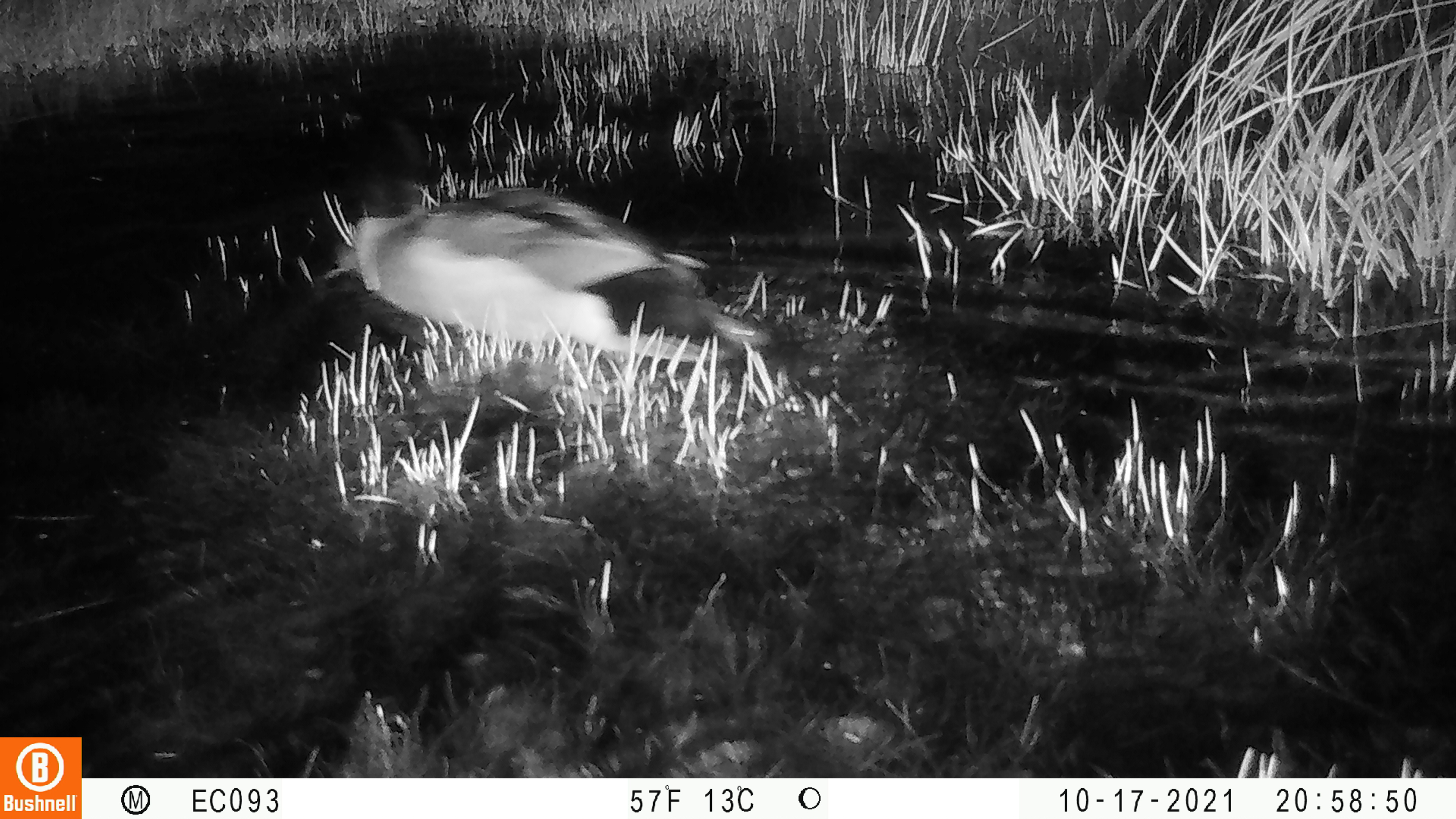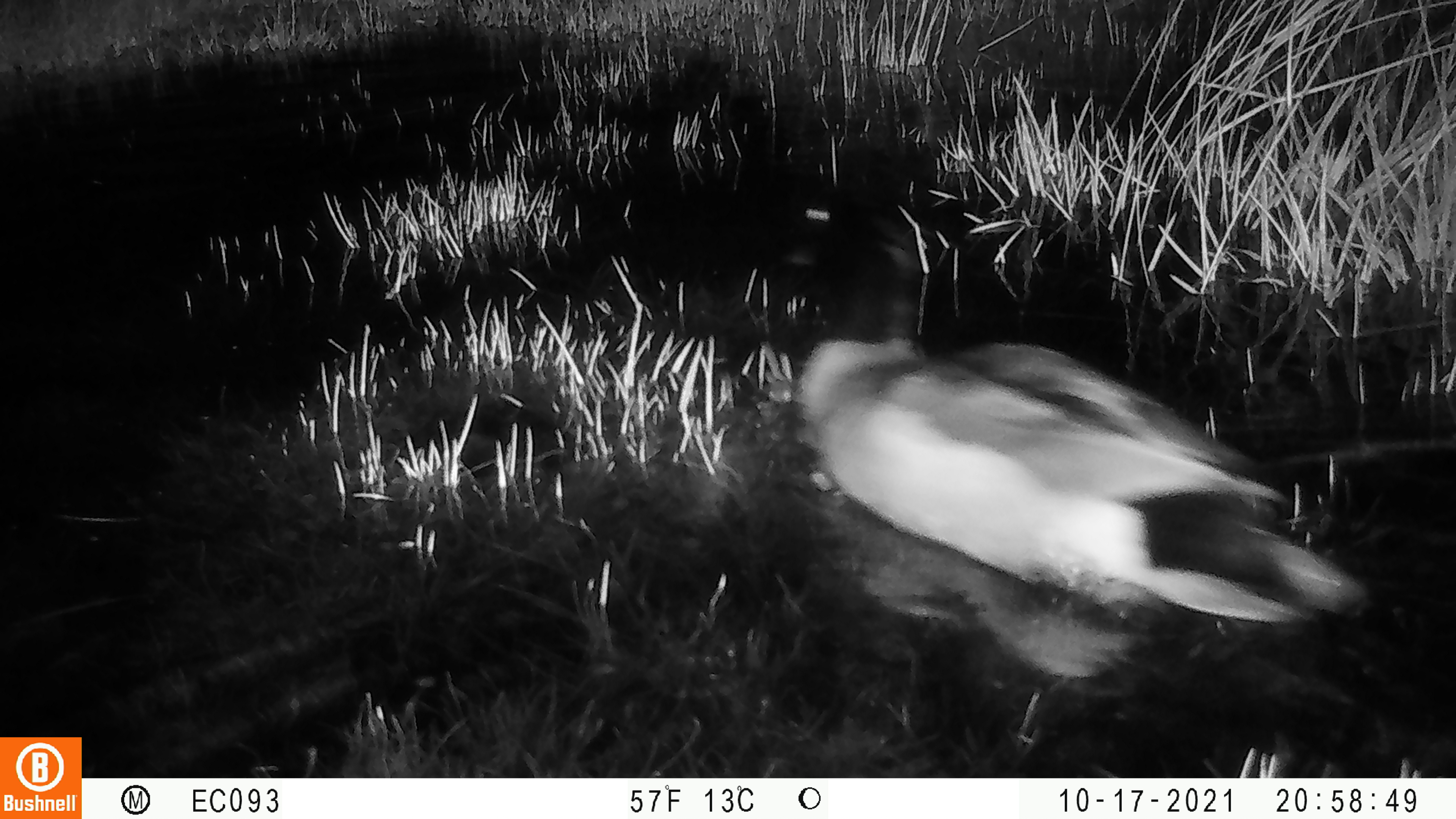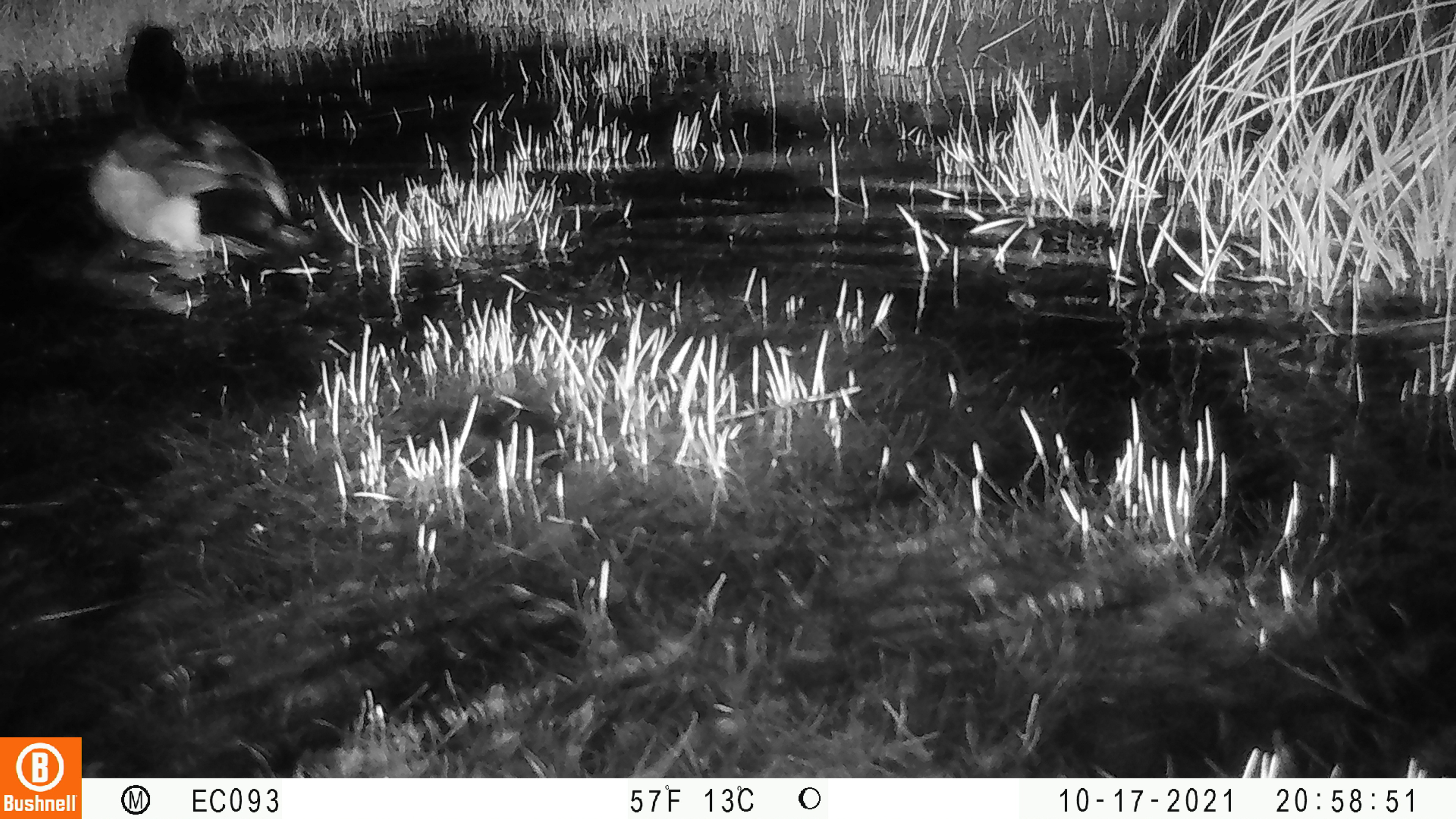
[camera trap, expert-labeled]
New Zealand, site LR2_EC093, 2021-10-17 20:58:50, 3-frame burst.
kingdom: Animalia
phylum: Chordata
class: Aves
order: Anseriformes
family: Anatidae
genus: Anas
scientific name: Anas platyrhynchos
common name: mallard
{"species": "mallard (Anas platyrhynchos)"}